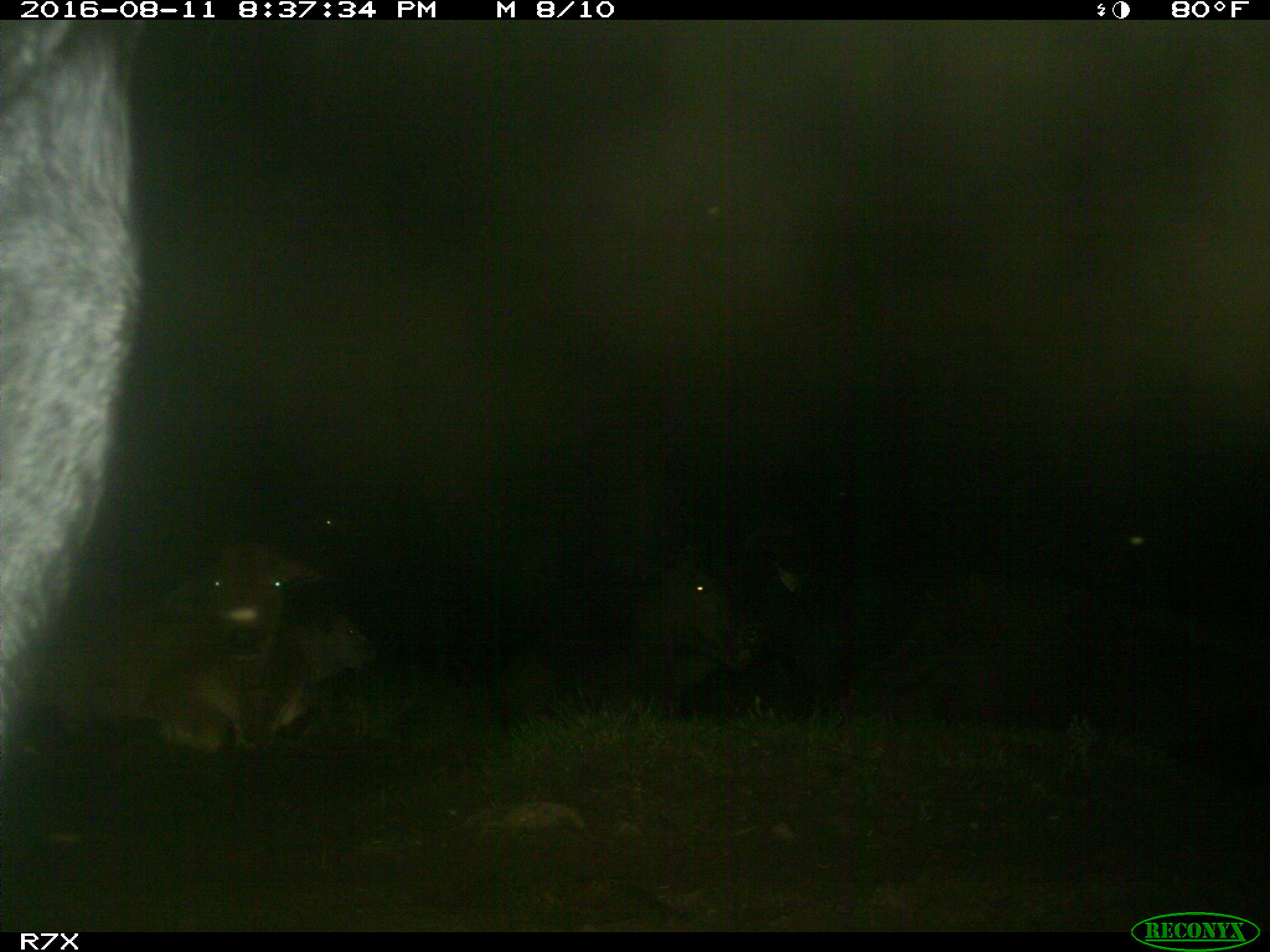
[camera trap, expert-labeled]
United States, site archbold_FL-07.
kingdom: Animalia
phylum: Chordata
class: Mammalia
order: Artiodactyla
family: Bovidae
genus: Bos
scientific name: Bos taurus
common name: domestic cow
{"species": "Bos taurus (domestic cow)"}